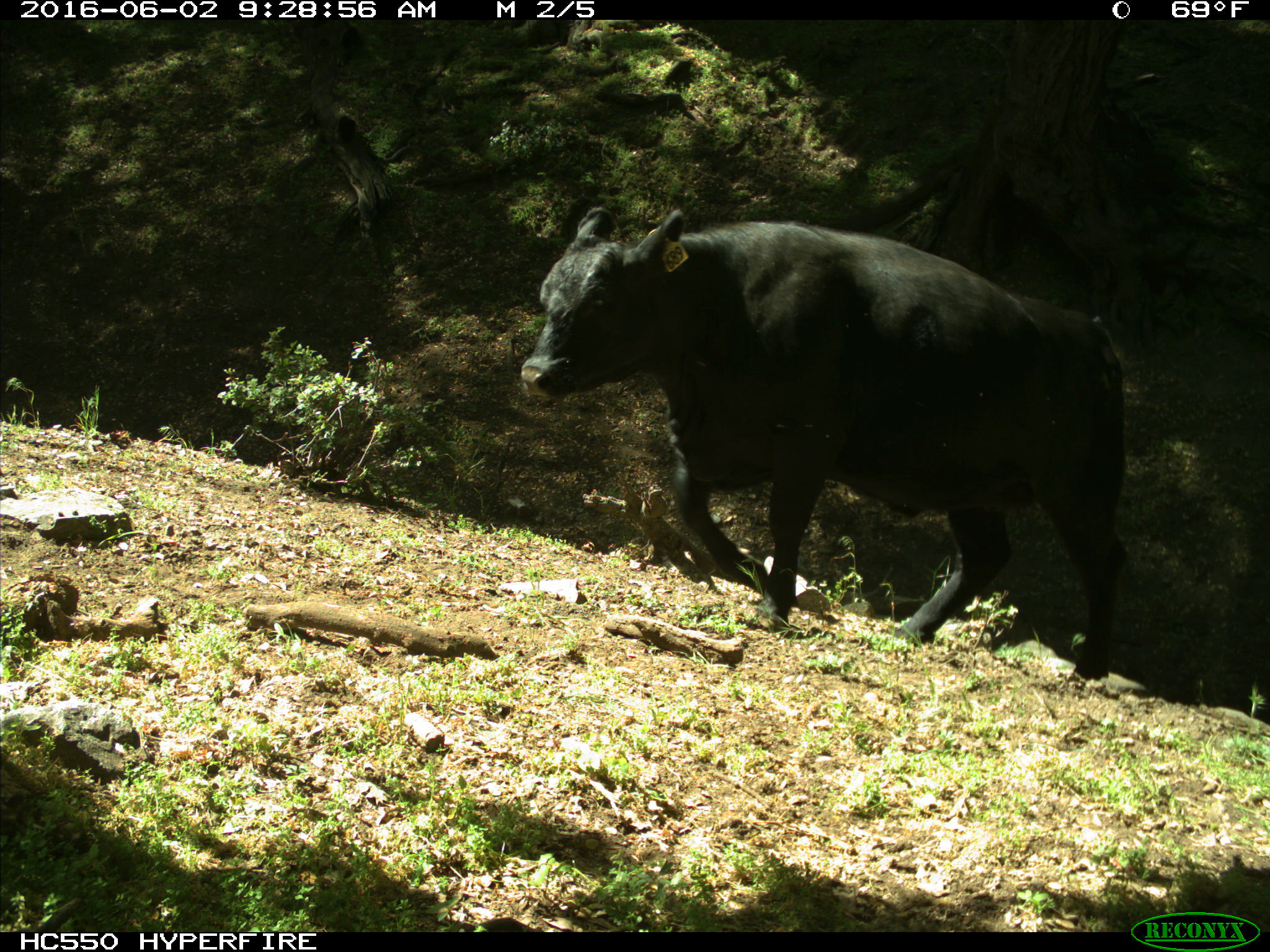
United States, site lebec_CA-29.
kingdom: Animalia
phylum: Chordata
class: Mammalia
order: Artiodactyla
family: Bovidae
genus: Bos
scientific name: Bos taurus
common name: domestic cow